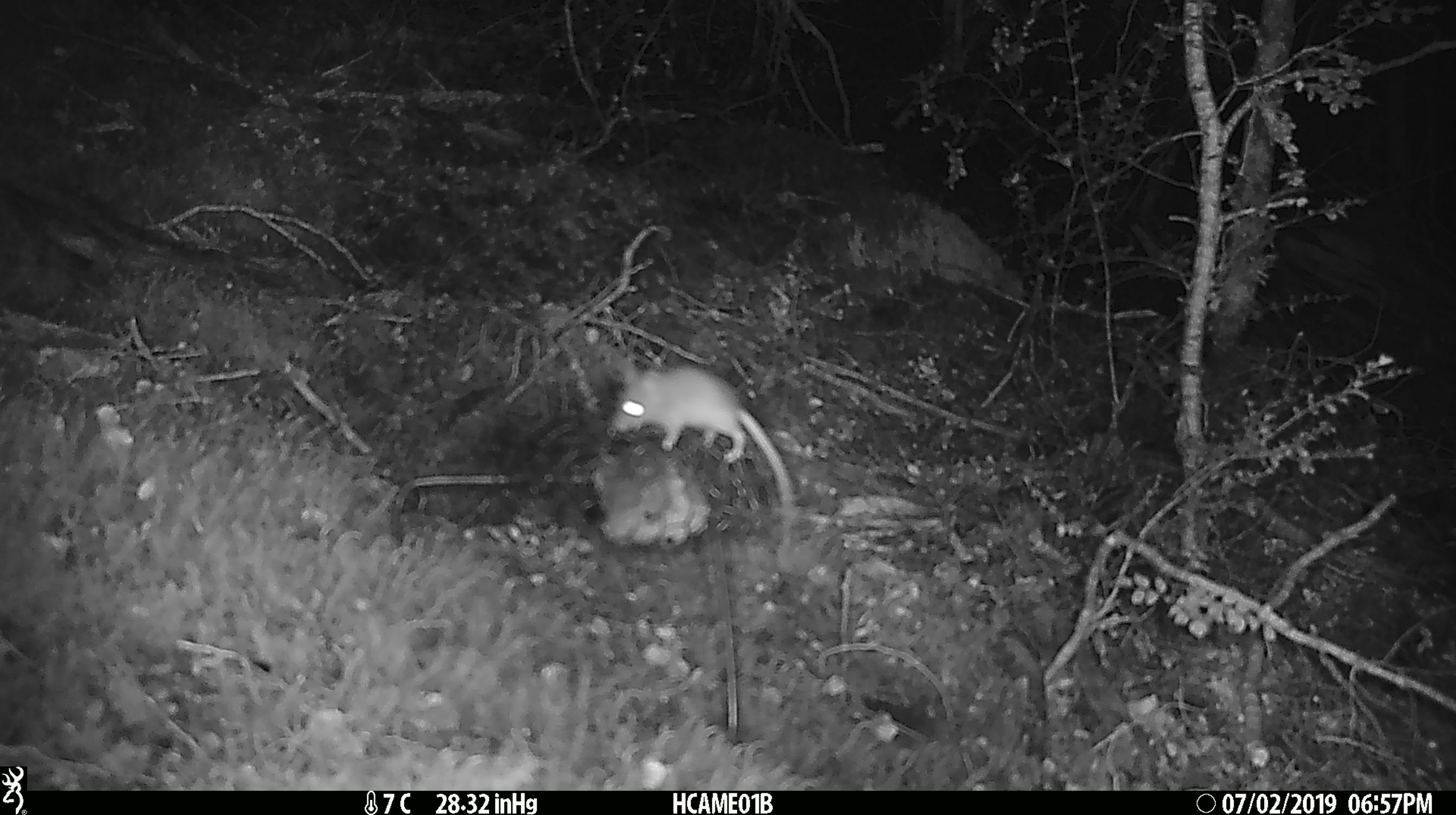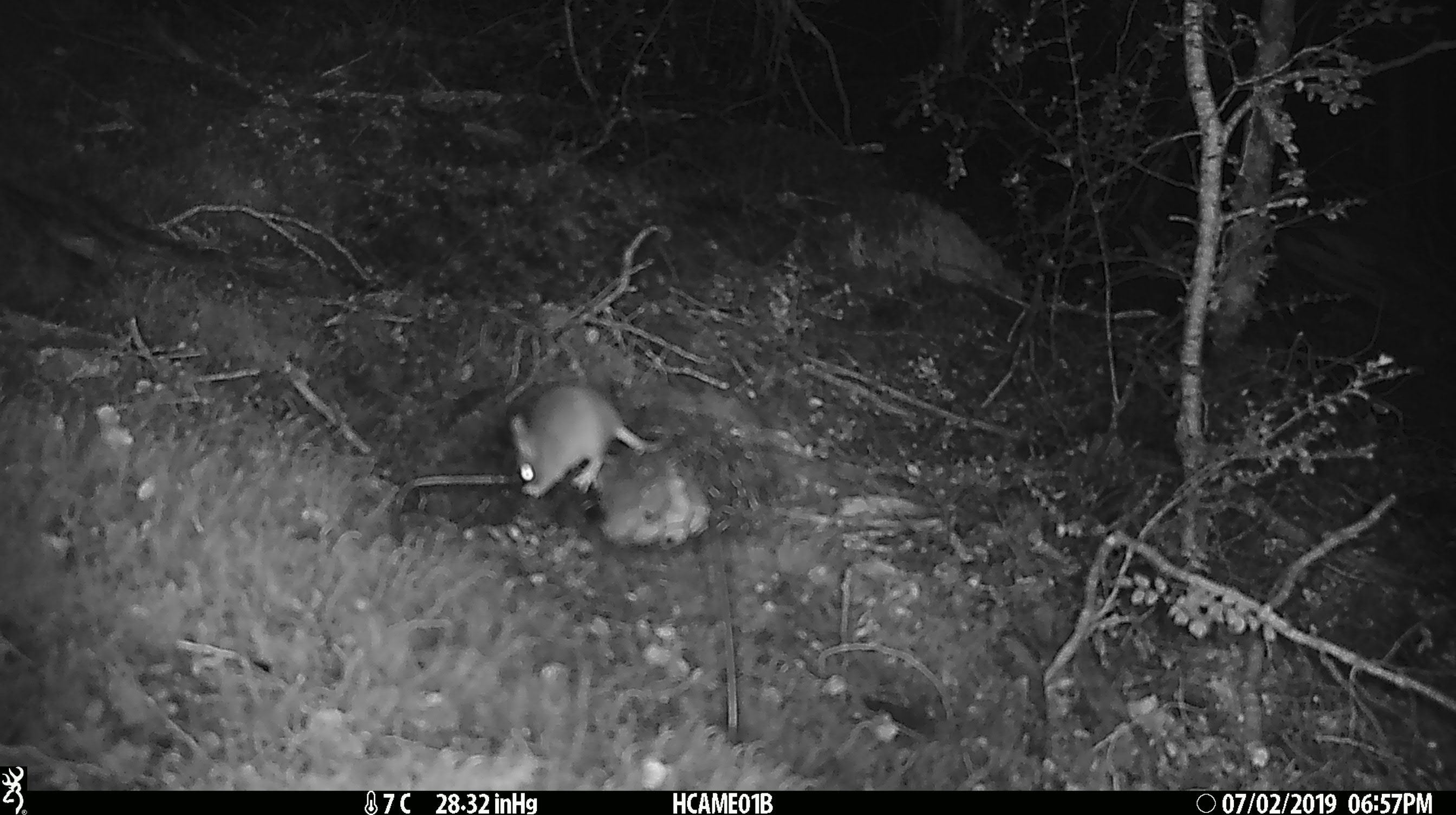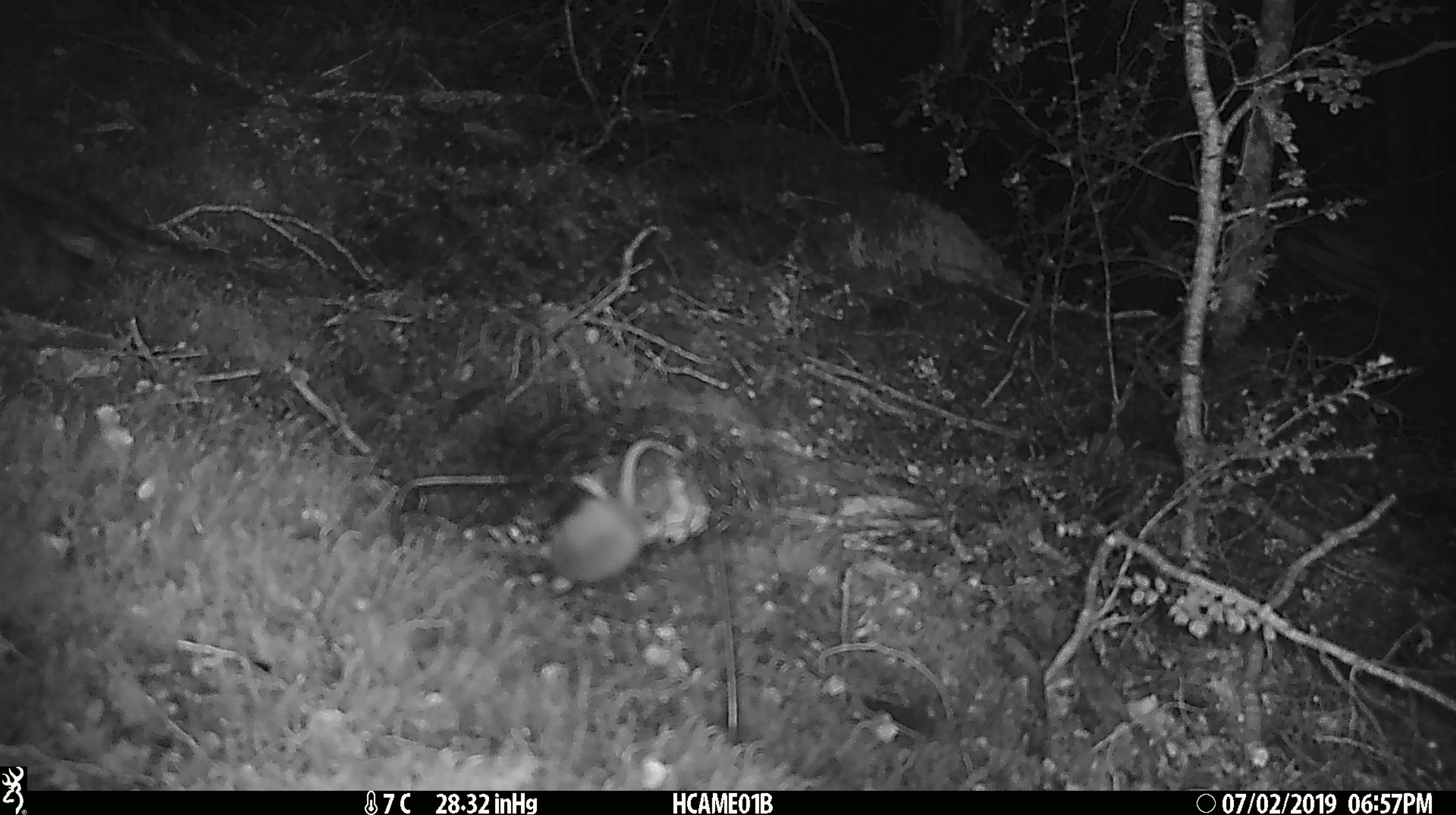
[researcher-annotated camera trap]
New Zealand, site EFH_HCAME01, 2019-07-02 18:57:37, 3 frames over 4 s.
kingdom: Animalia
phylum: Chordata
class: Mammalia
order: Rodentia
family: Muridae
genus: Mus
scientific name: Mus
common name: mouse